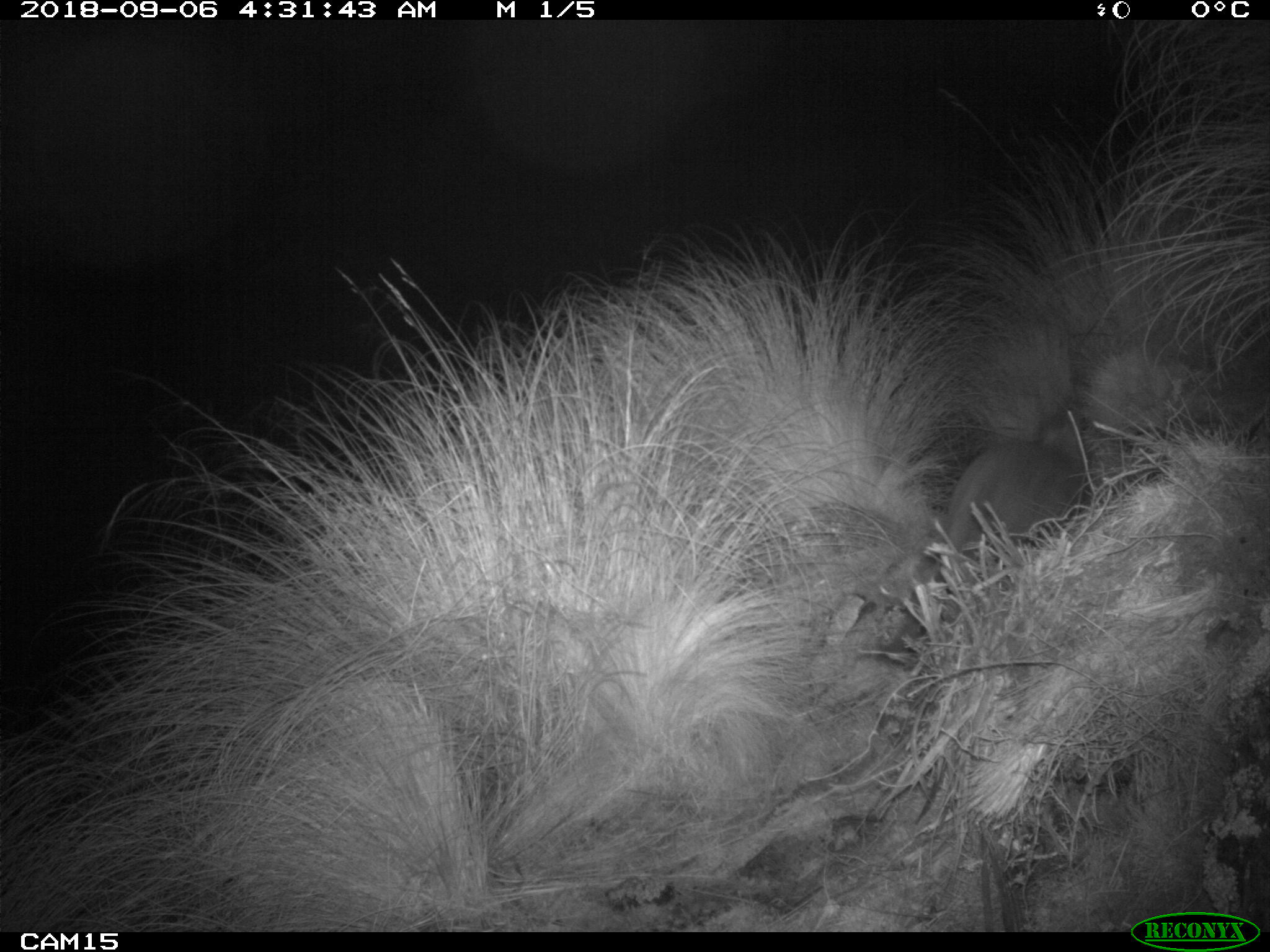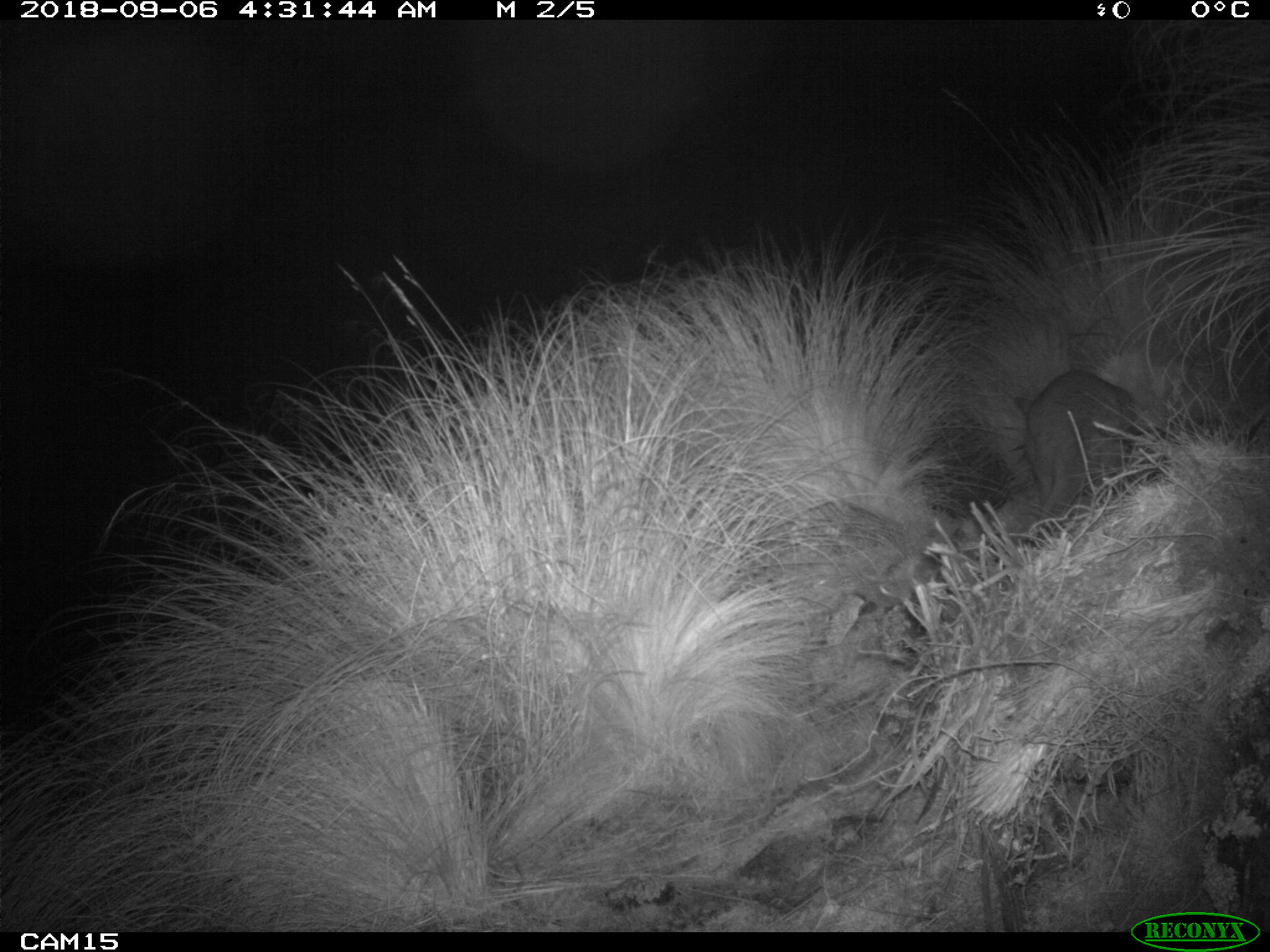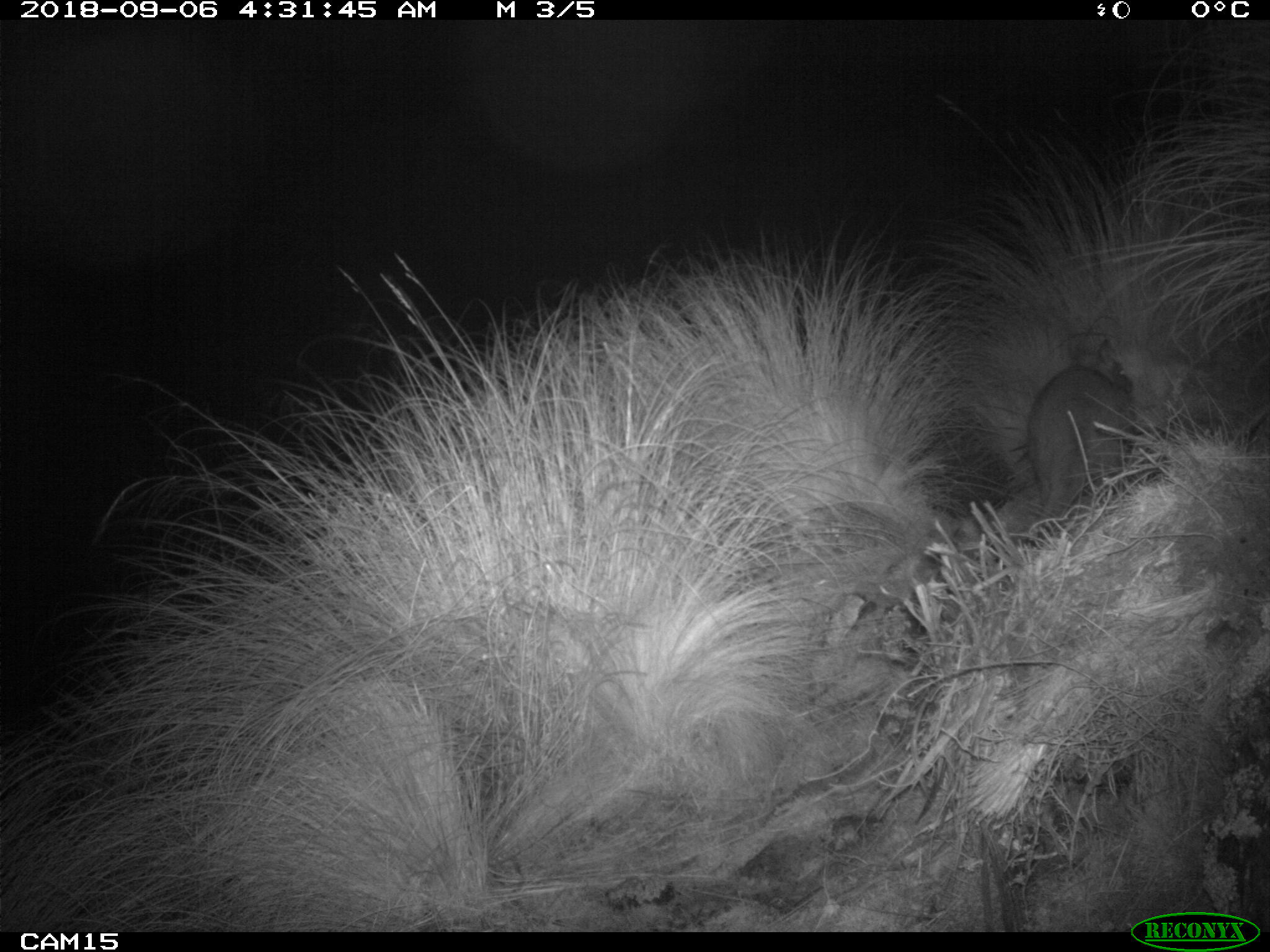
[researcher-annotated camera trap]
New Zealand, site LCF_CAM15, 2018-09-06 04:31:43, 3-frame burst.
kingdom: Animalia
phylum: Chordata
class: Mammalia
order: Diprotodontia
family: Macropodidae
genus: Notamacropus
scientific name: Notamacropus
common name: wallaby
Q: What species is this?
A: Wallaby (Notamacropus).